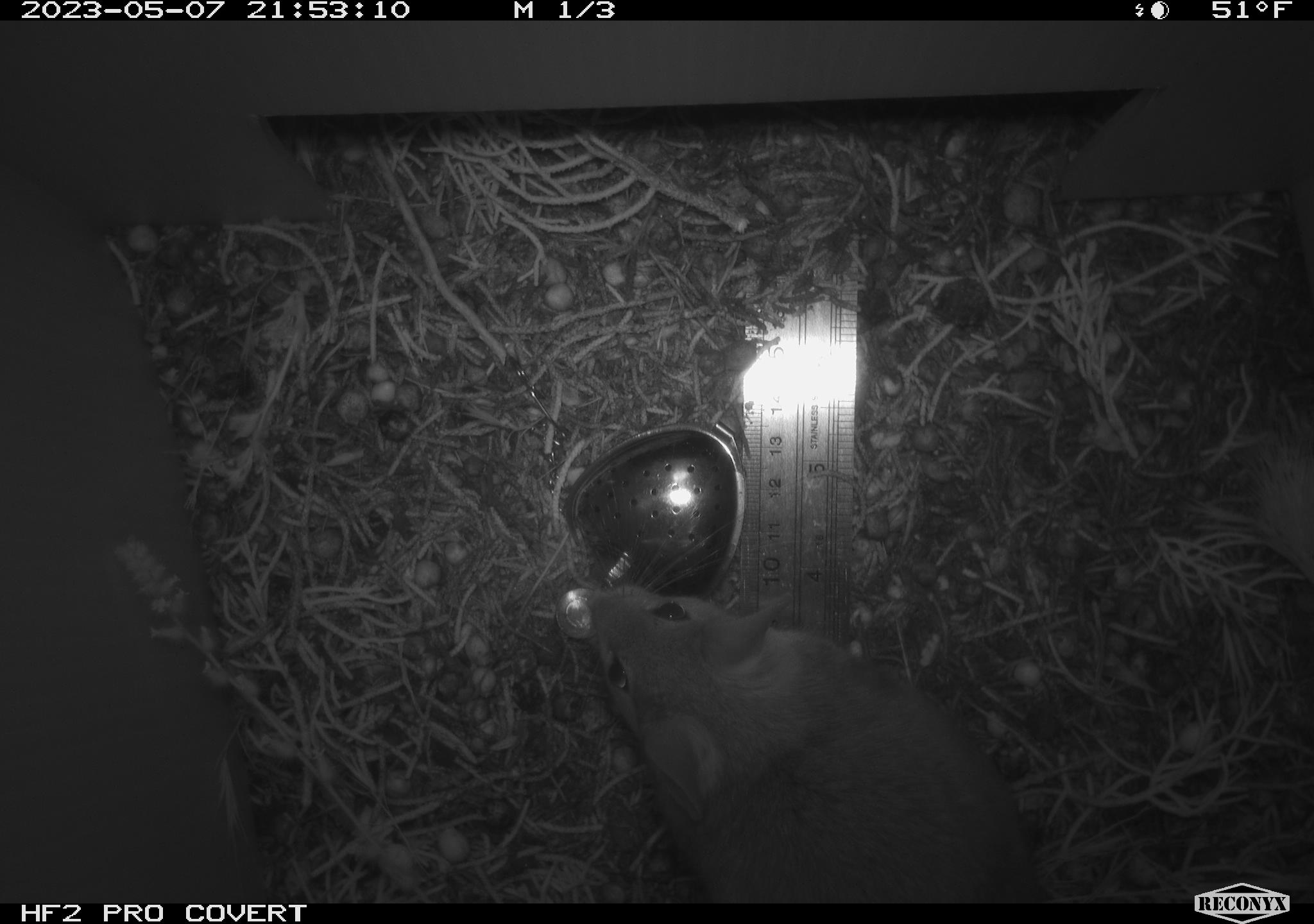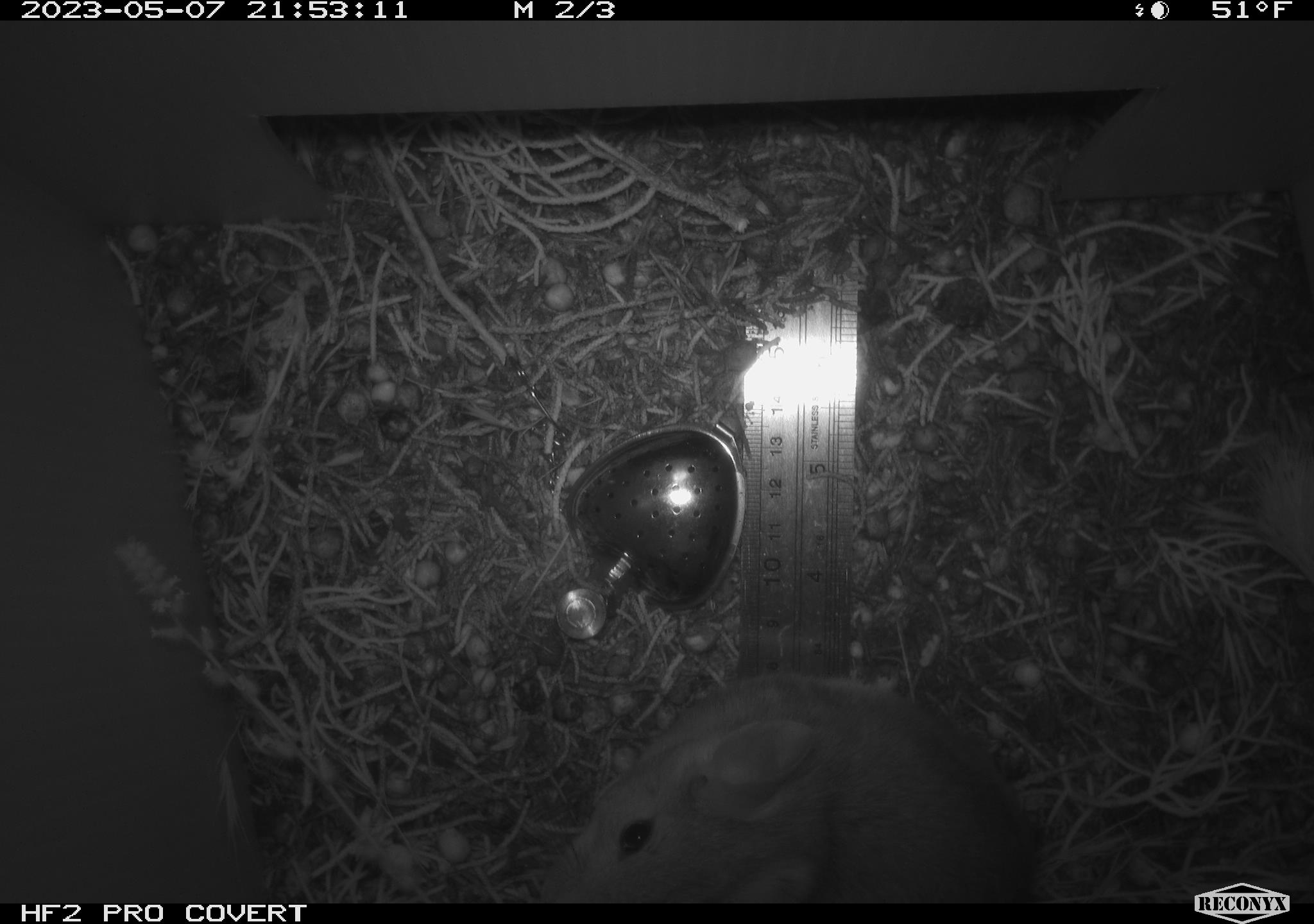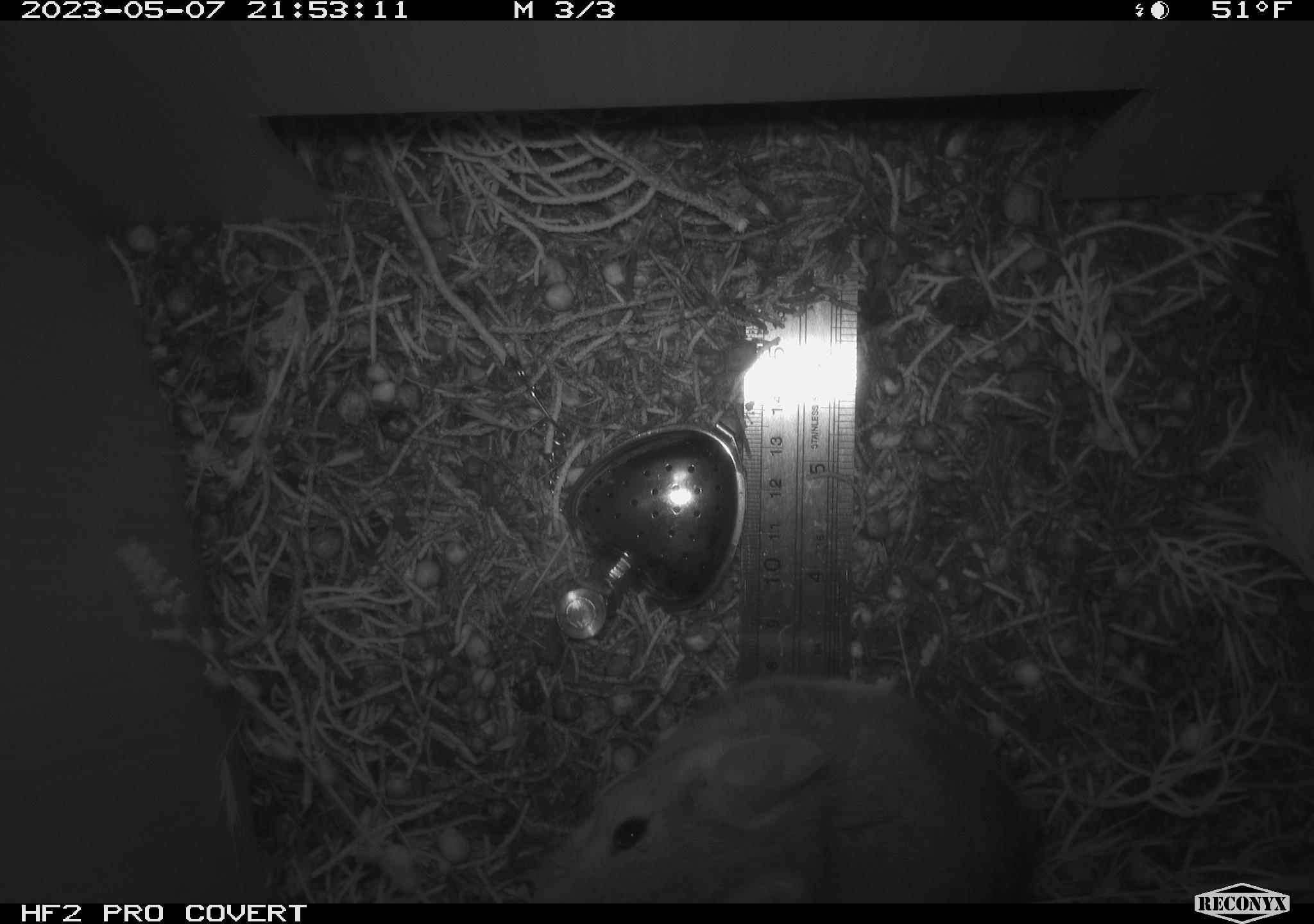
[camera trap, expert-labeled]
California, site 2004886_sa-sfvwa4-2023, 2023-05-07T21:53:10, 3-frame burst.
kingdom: Animalia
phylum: Chordata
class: Mammalia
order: Rodentia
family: Cricetidae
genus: Neotoma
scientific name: Neotoma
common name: pack rat or woodrat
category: neotoma species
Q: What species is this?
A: Neotoma species (pack rat or woodrat) (Neotoma).